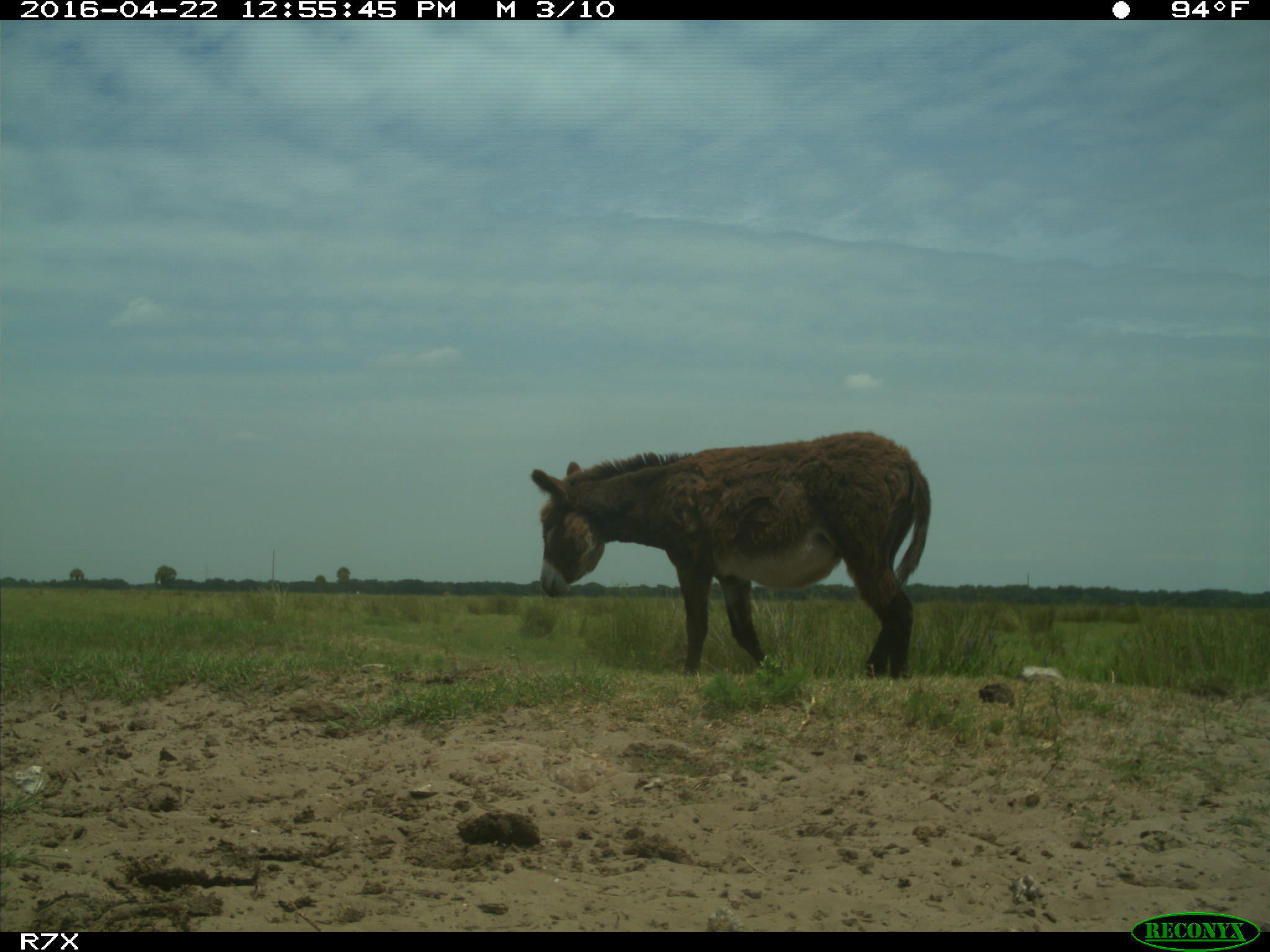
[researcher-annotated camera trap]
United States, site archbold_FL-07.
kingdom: Animalia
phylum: Chordata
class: Mammalia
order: Artiodactyla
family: Bovidae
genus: Bos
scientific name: Bos taurus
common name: domestic cow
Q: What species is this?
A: Bos taurus (domestic cow).